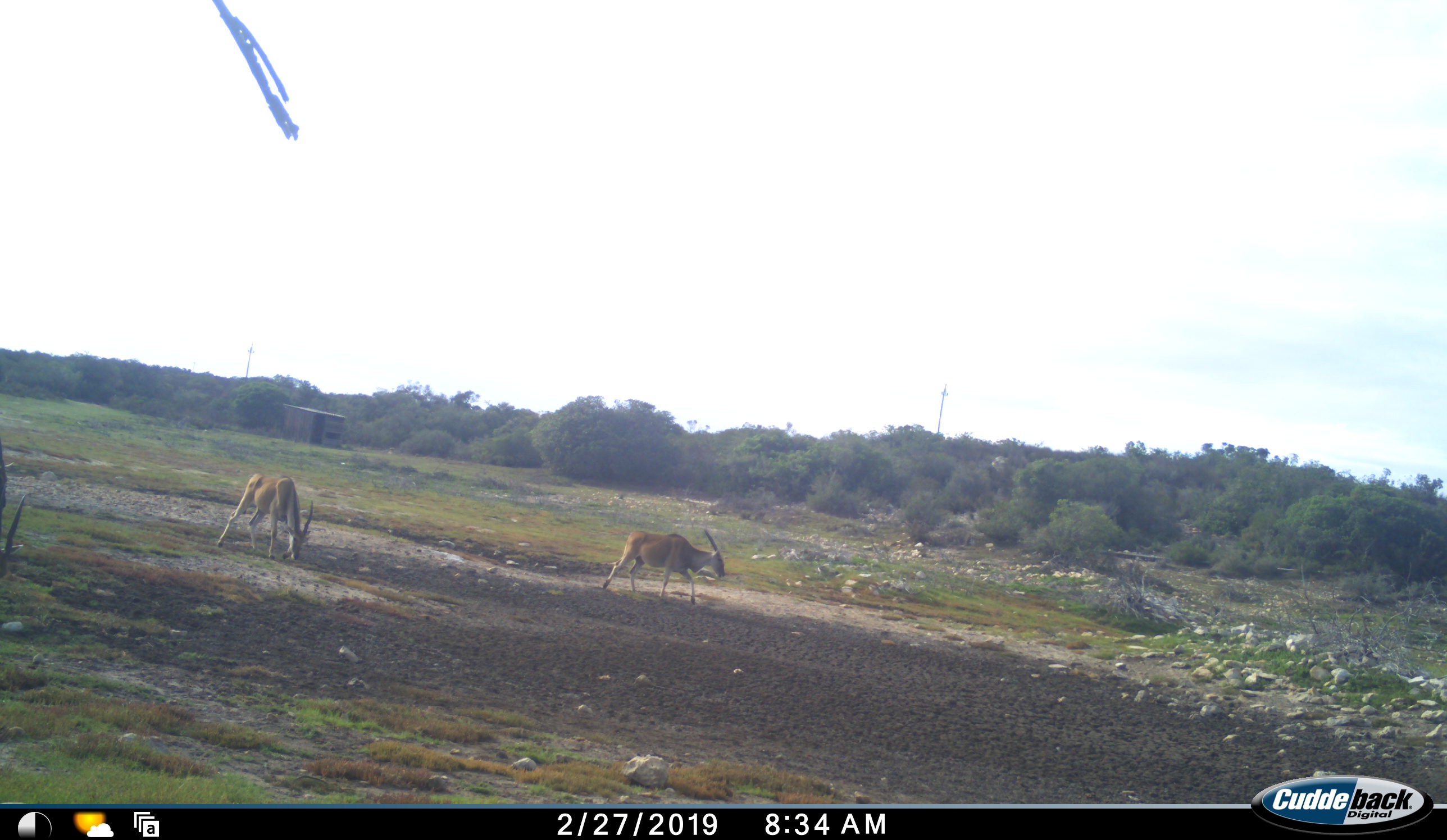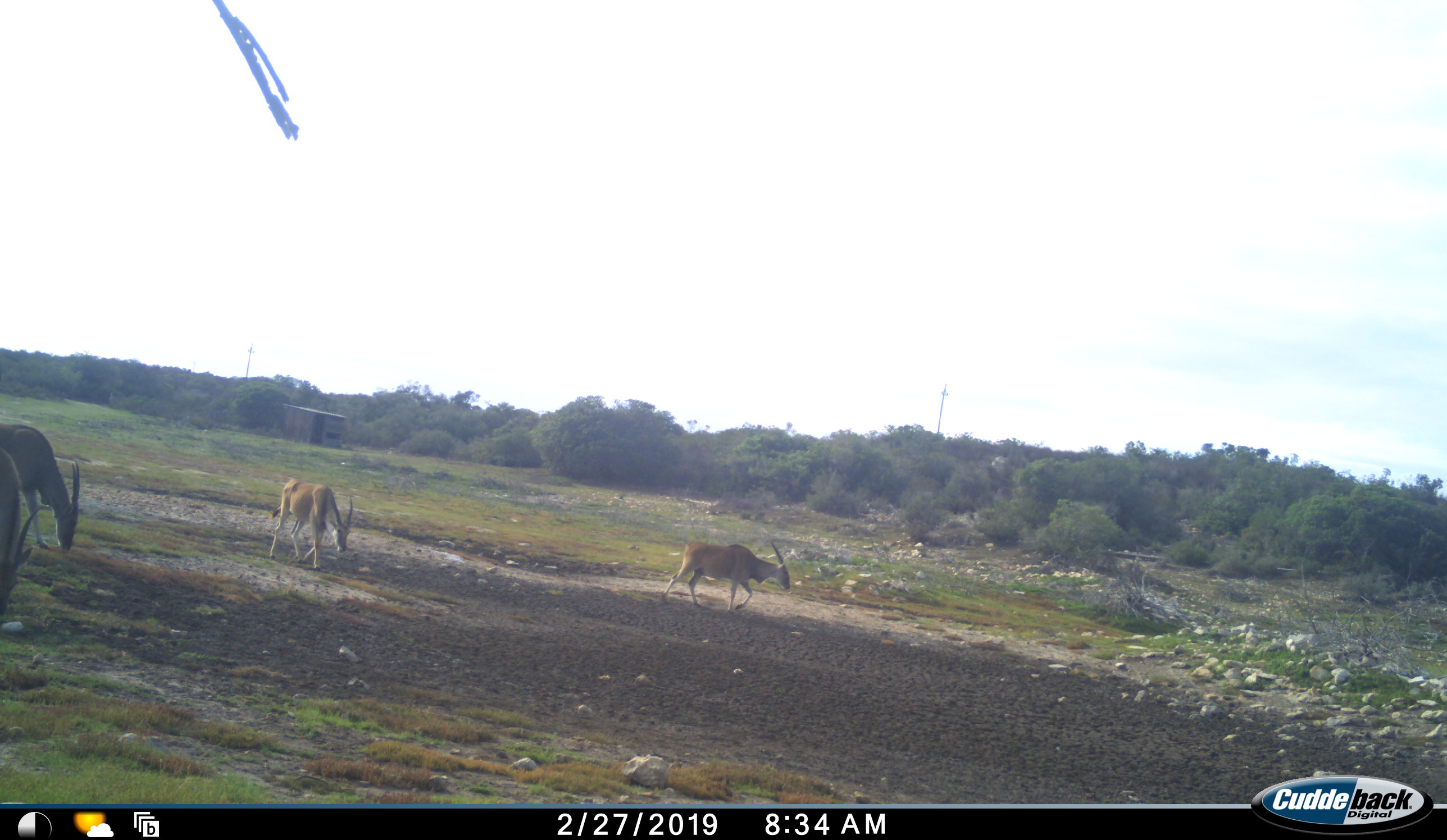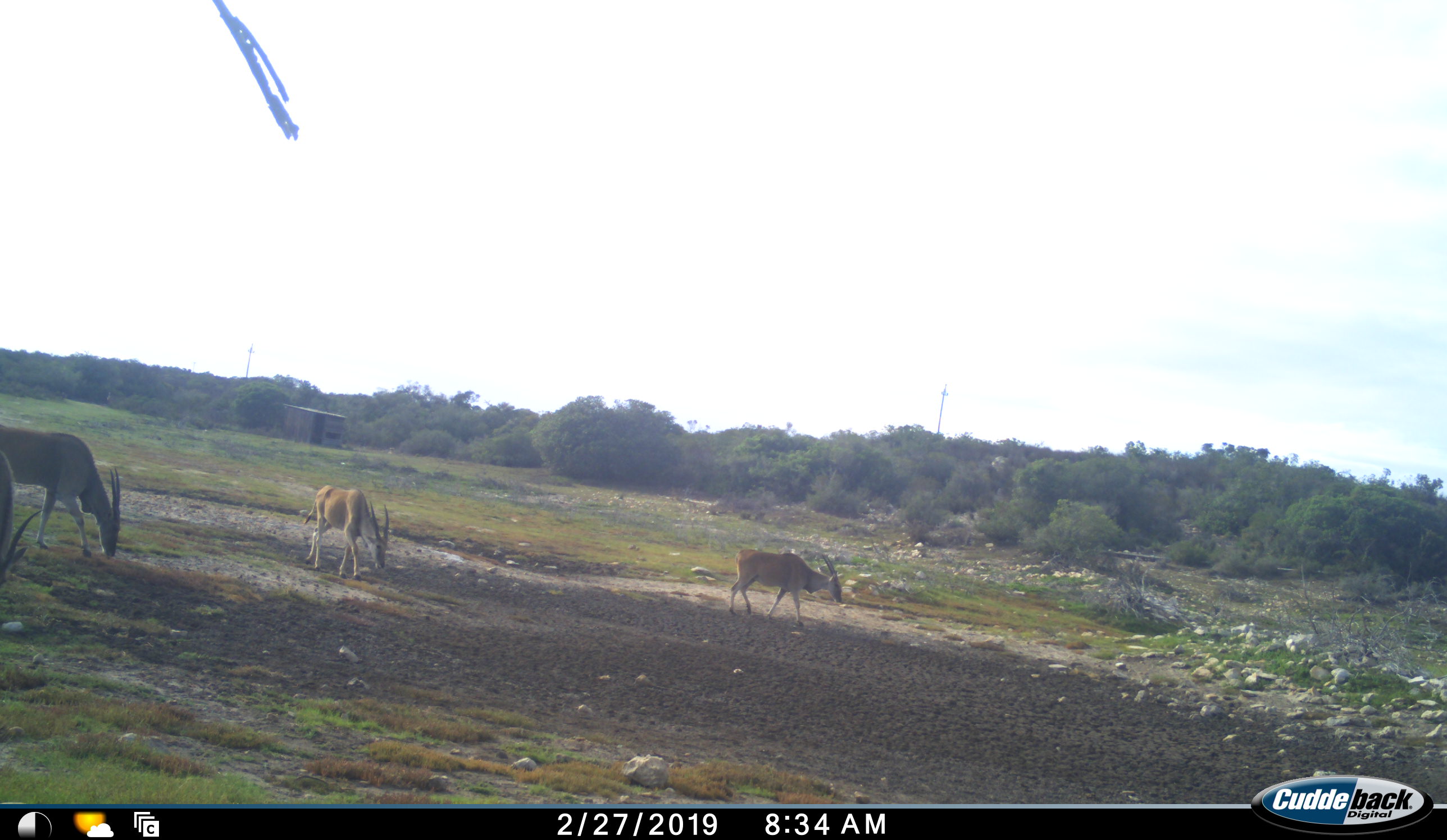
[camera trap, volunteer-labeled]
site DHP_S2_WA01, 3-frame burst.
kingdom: Animalia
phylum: Chordata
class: Mammalia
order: Artiodactyla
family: Bovidae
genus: Tragelaphus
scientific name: Tragelaphus oryx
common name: eland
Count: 4.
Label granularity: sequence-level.